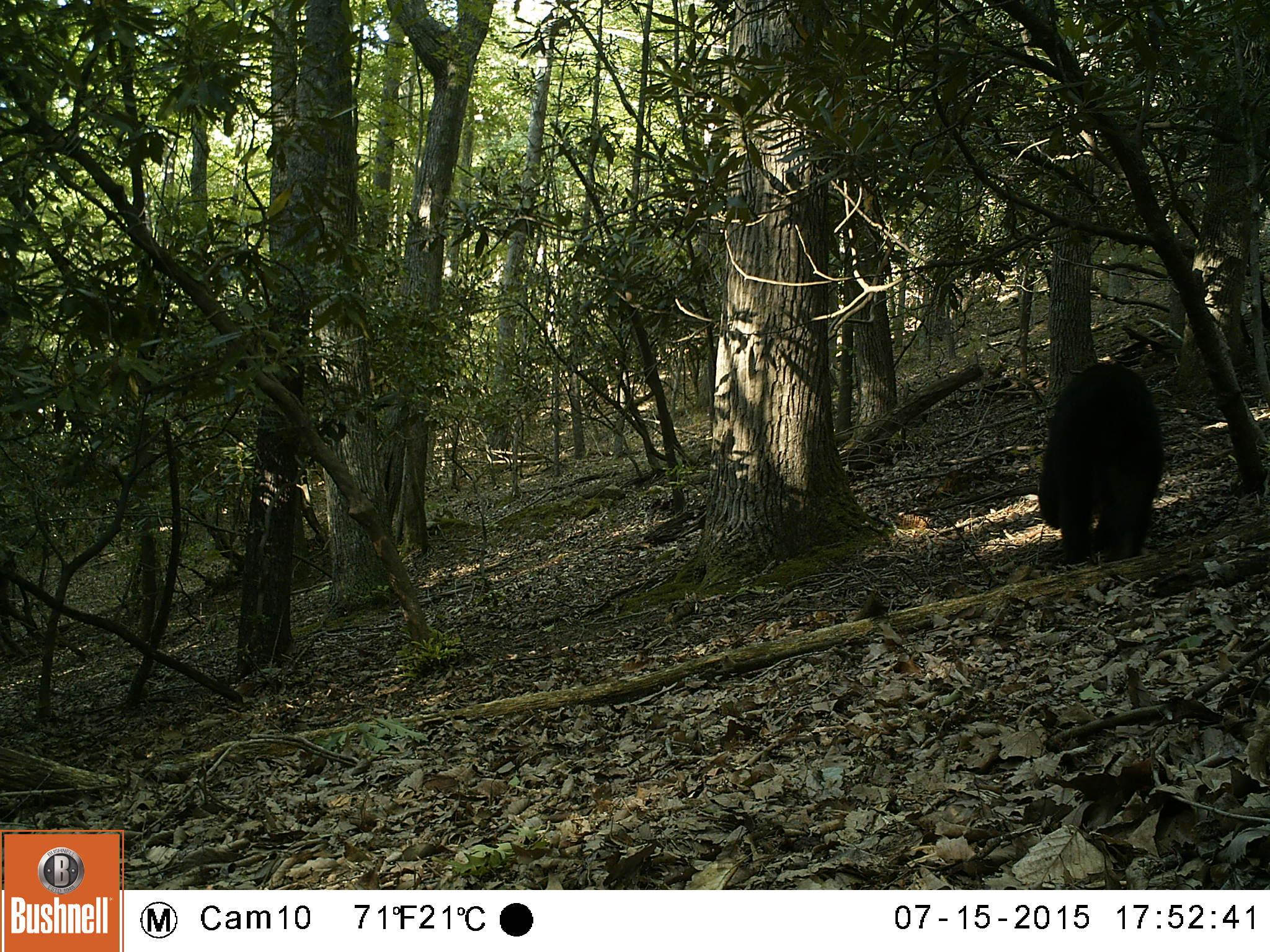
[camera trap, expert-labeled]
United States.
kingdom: Animalia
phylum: Chordata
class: Mammalia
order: Carnivora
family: Ursidae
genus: Ursus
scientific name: Ursus americanus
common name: american black bear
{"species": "American Black Bear (Ursus americanus)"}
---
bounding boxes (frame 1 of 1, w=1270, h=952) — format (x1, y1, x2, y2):
American Black Bear: (1031, 350, 1163, 571)